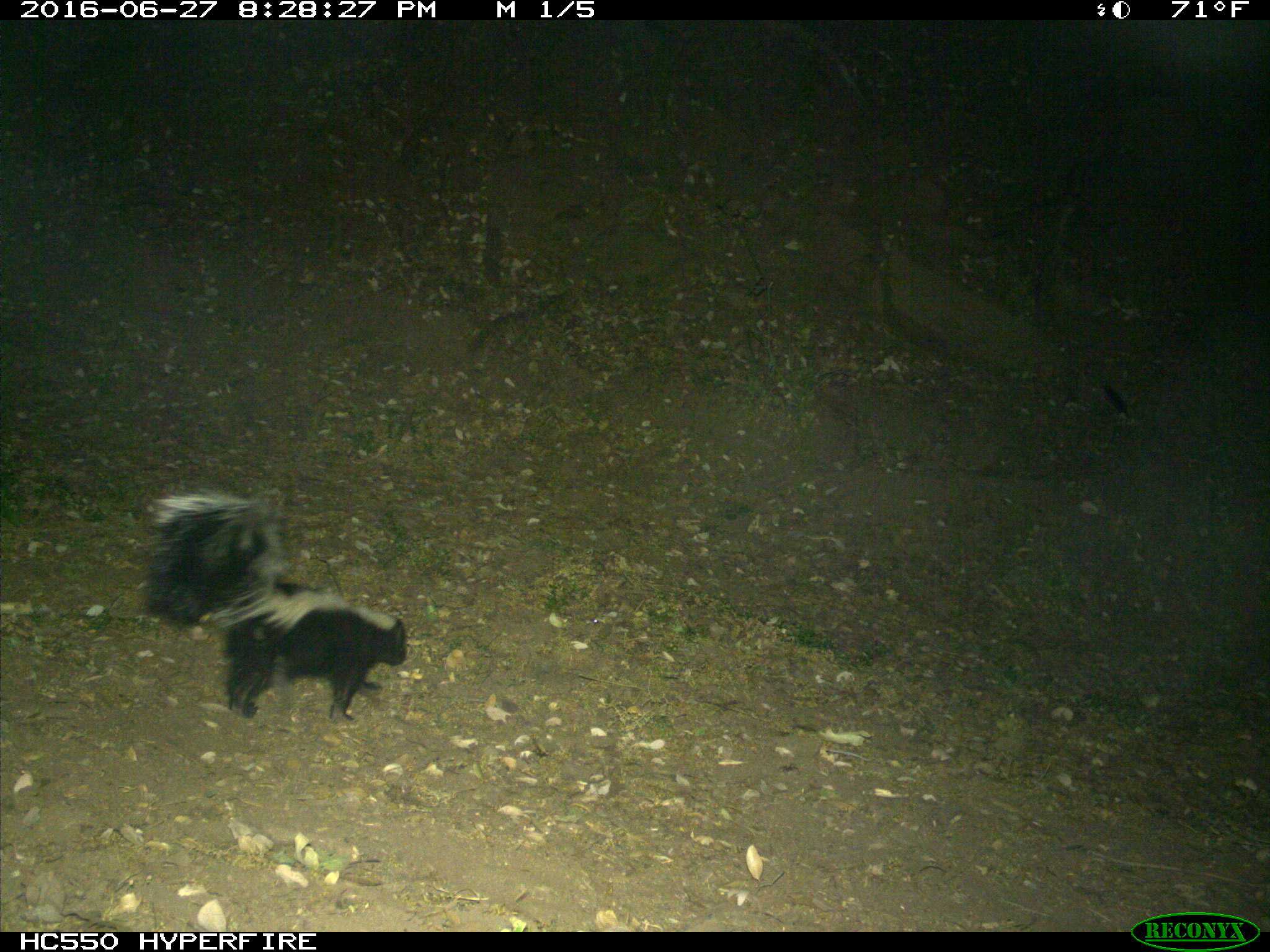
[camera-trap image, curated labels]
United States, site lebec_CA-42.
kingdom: Animalia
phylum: Chordata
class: Mammalia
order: Carnivora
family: Mephitidae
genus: Mephitis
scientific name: Mephitis mephitis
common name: striped skunk